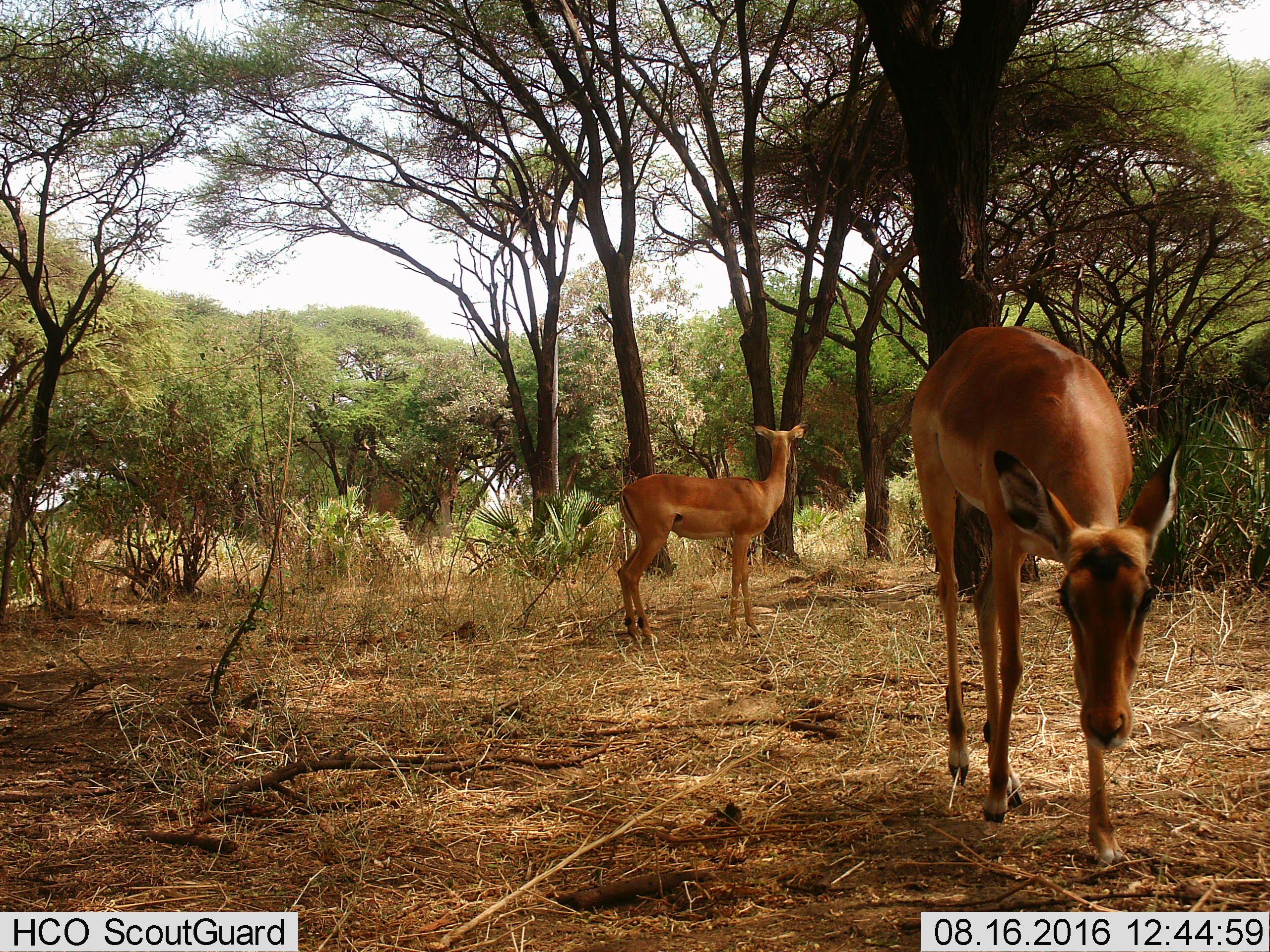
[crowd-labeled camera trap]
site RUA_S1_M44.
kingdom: Animalia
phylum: Chordata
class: Mammalia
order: Artiodactyla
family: Bovidae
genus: Aepyceros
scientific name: Aepyceros melampus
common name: impala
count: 2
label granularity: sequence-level